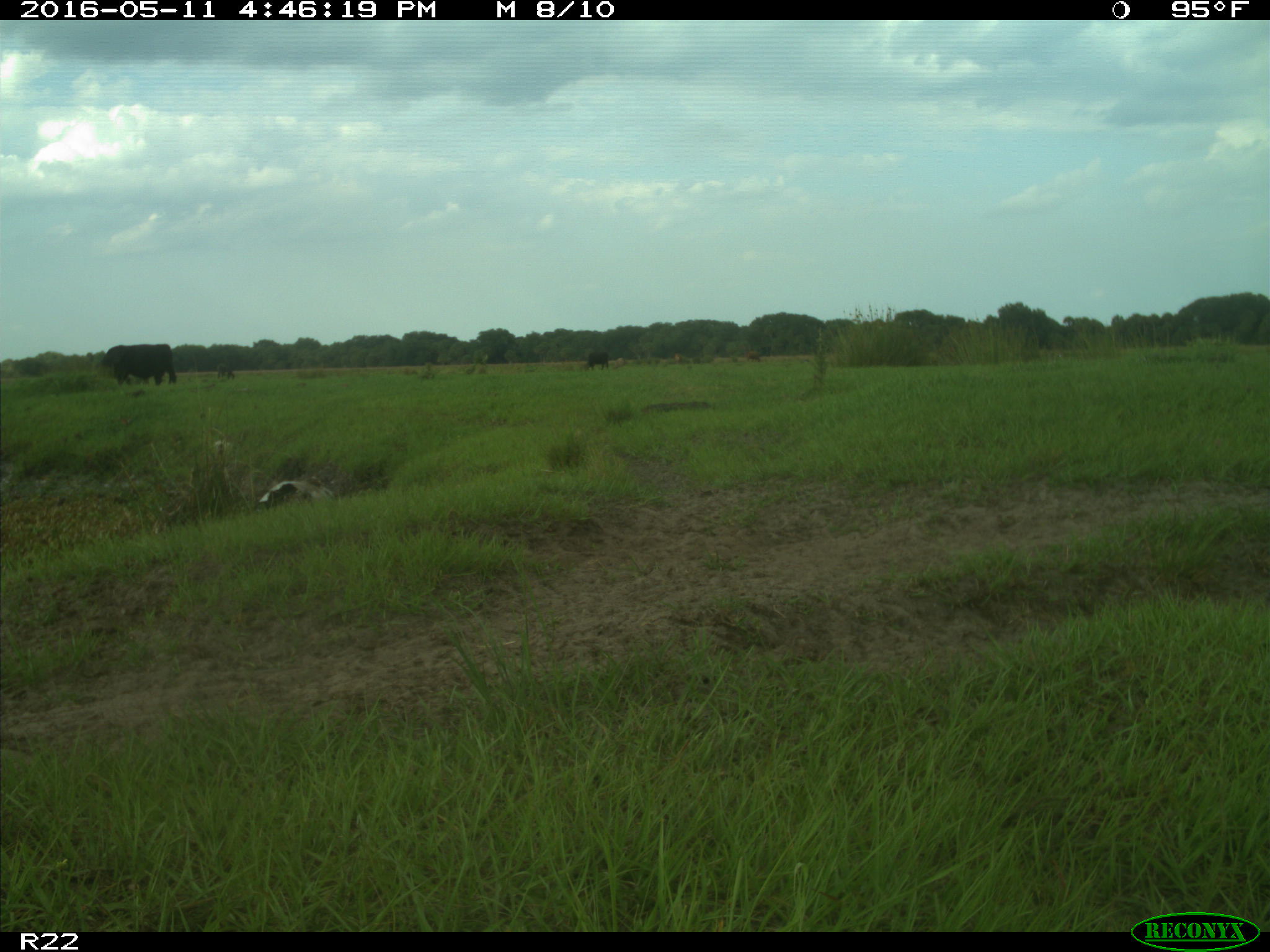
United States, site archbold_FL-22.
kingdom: Animalia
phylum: Chordata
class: Mammalia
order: Artiodactyla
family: Bovidae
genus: Bos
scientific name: Bos taurus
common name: domestic cow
Bos taurus (domestic cow).